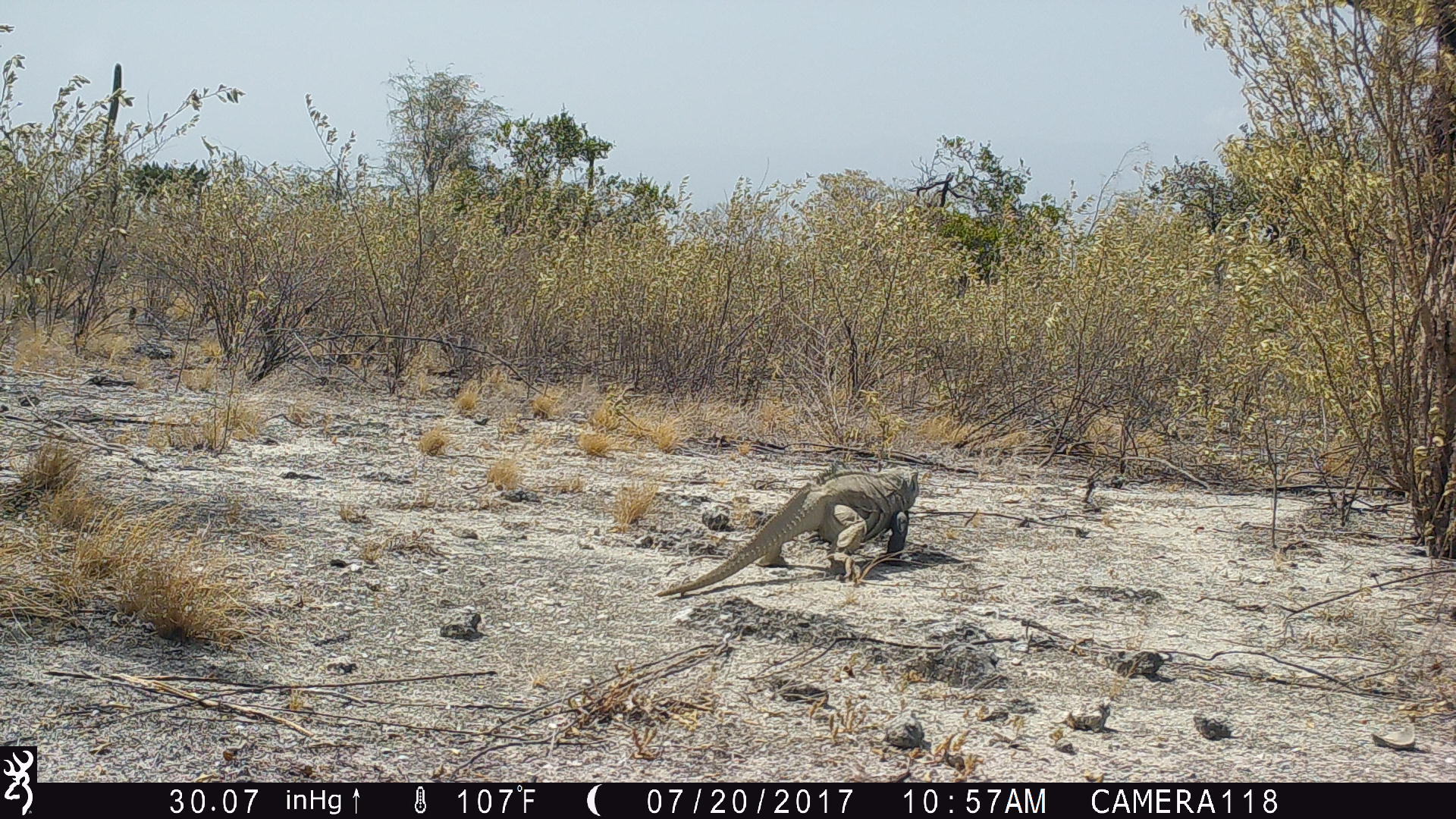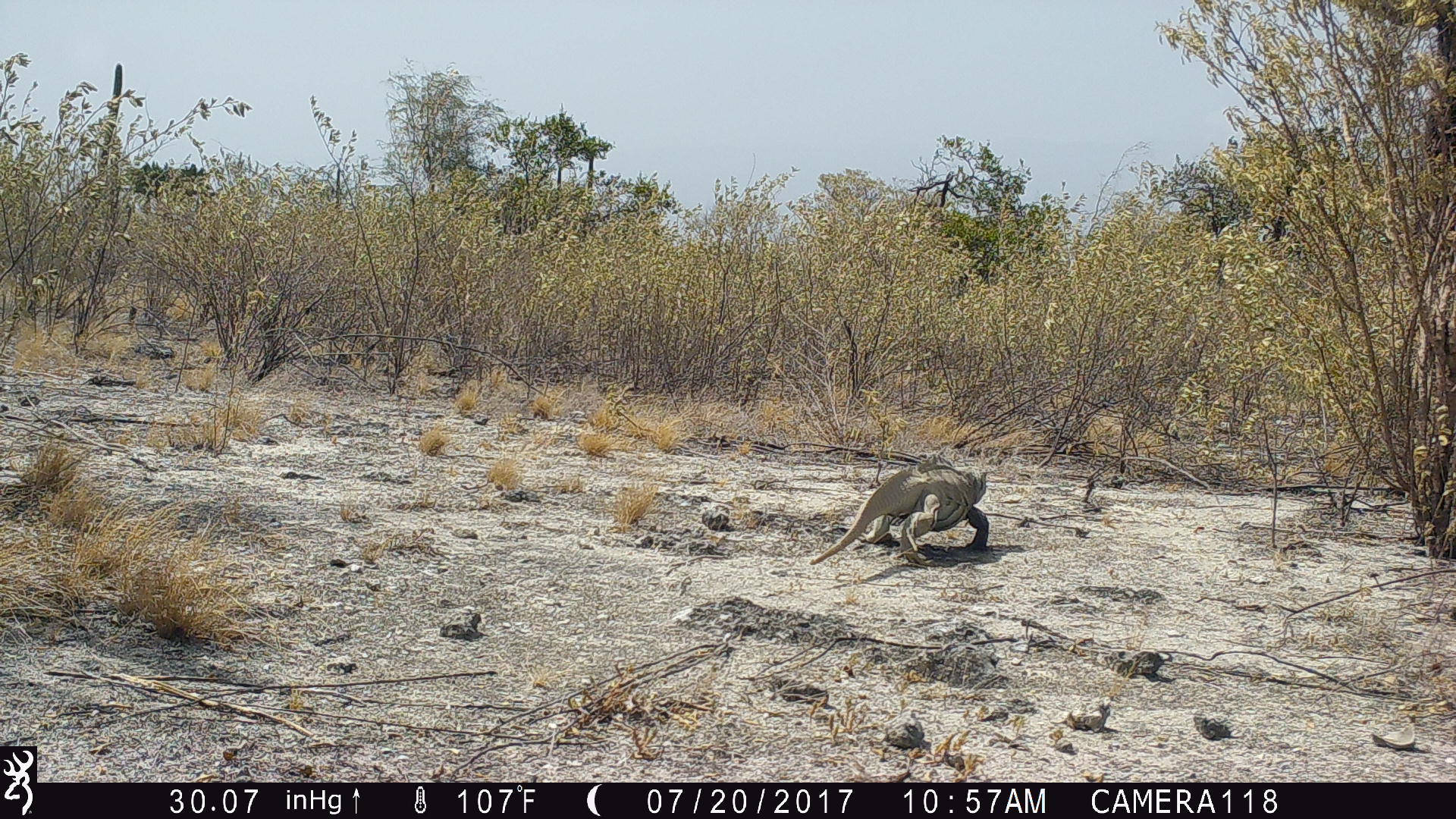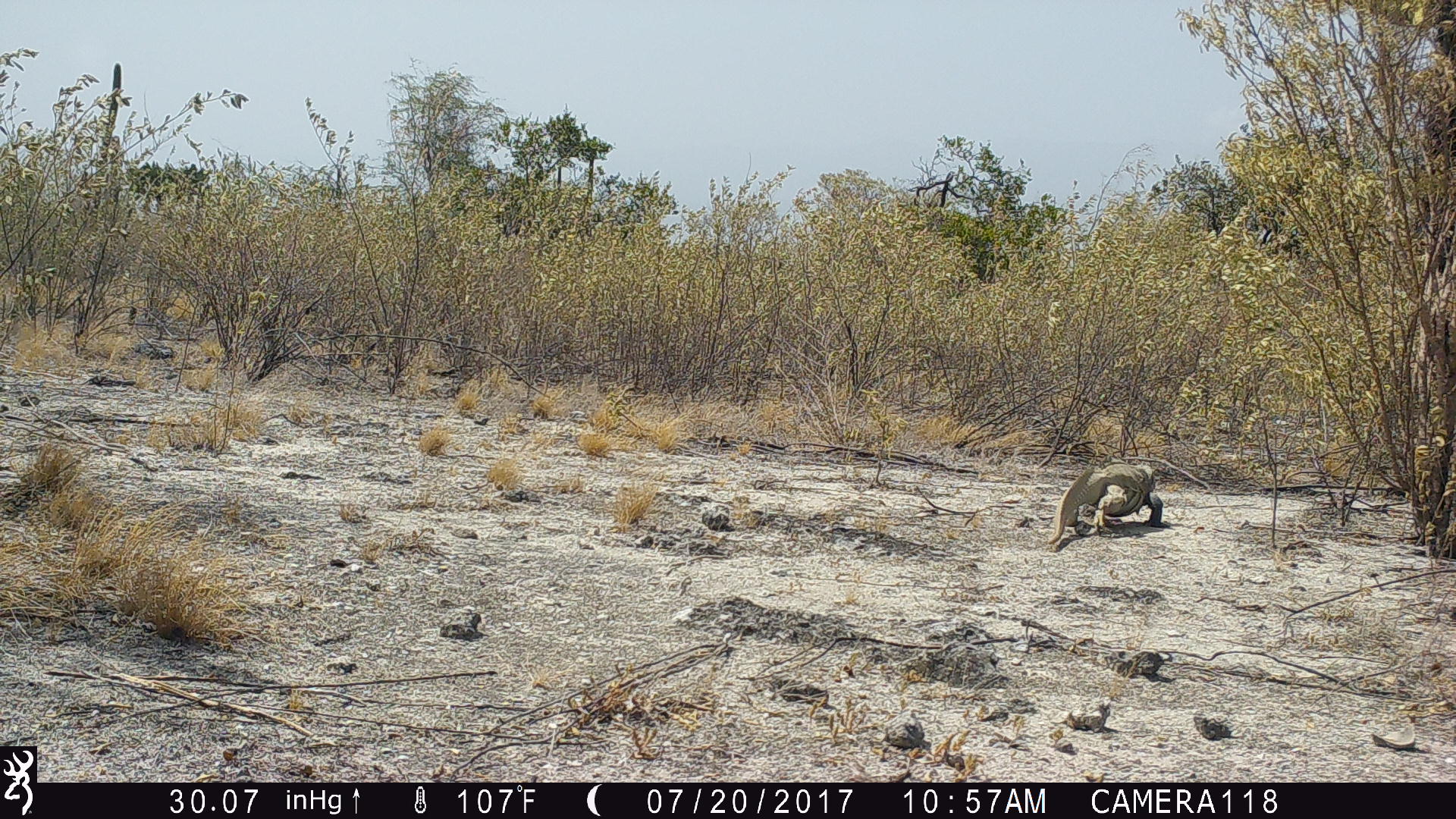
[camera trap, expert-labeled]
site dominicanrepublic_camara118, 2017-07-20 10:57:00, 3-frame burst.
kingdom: Animalia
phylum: Chordata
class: Reptilia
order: Squamata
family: Iguanidae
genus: Iguana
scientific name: Iguana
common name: typical iguanas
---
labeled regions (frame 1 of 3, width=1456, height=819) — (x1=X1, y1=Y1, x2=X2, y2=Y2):
iguana: (x1=650, y1=466, x2=925, y2=599)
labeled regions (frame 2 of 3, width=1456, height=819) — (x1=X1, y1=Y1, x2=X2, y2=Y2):
iguana: (x1=805, y1=462, x2=989, y2=566)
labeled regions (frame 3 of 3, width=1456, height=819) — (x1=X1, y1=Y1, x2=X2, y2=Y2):
iguana: (x1=1047, y1=464, x2=1164, y2=548)